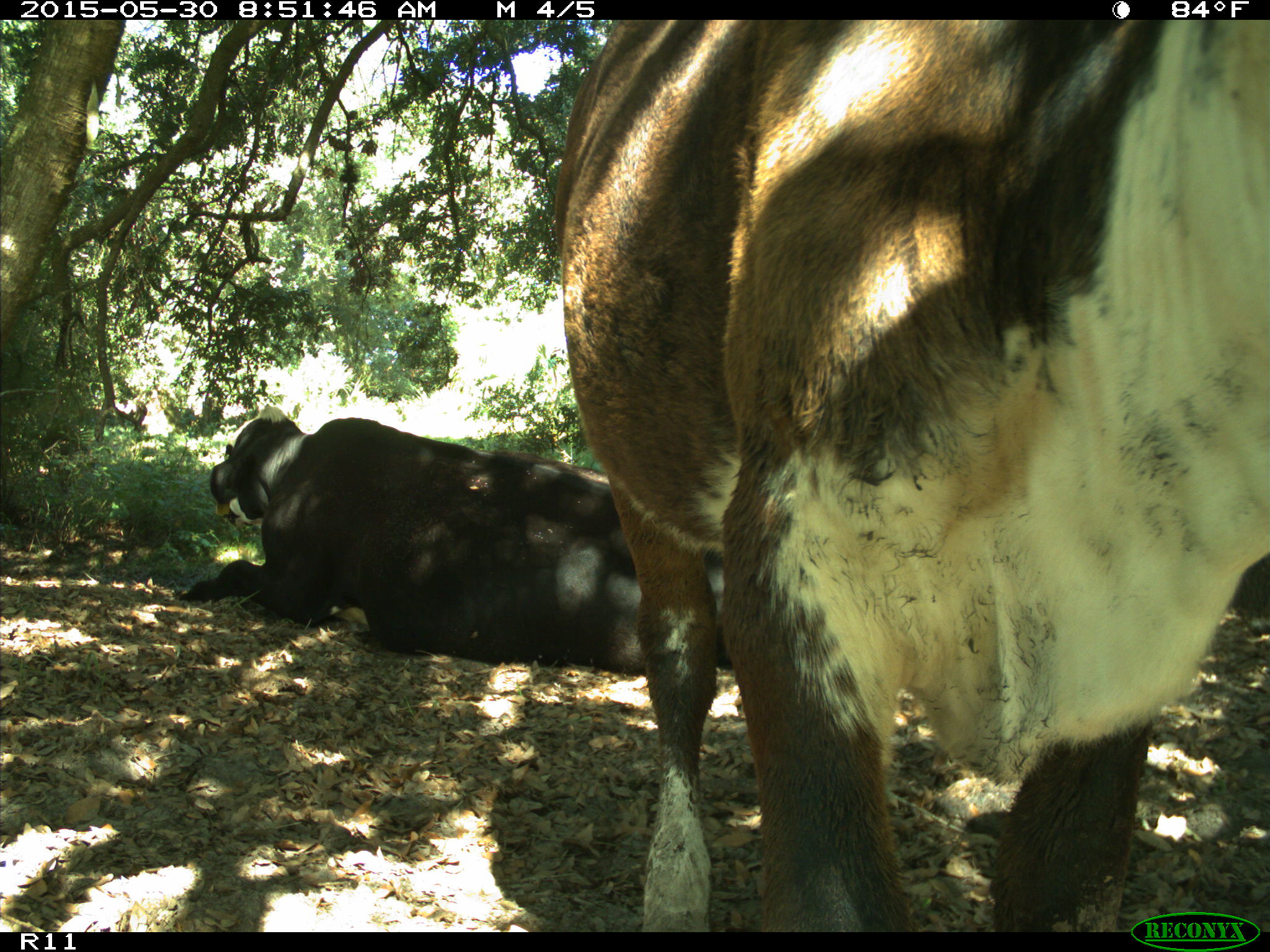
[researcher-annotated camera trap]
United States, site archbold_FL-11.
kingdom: Animalia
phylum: Chordata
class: Mammalia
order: Artiodactyla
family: Bovidae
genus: Bos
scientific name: Bos taurus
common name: domestic cow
Bos taurus (domestic cow).